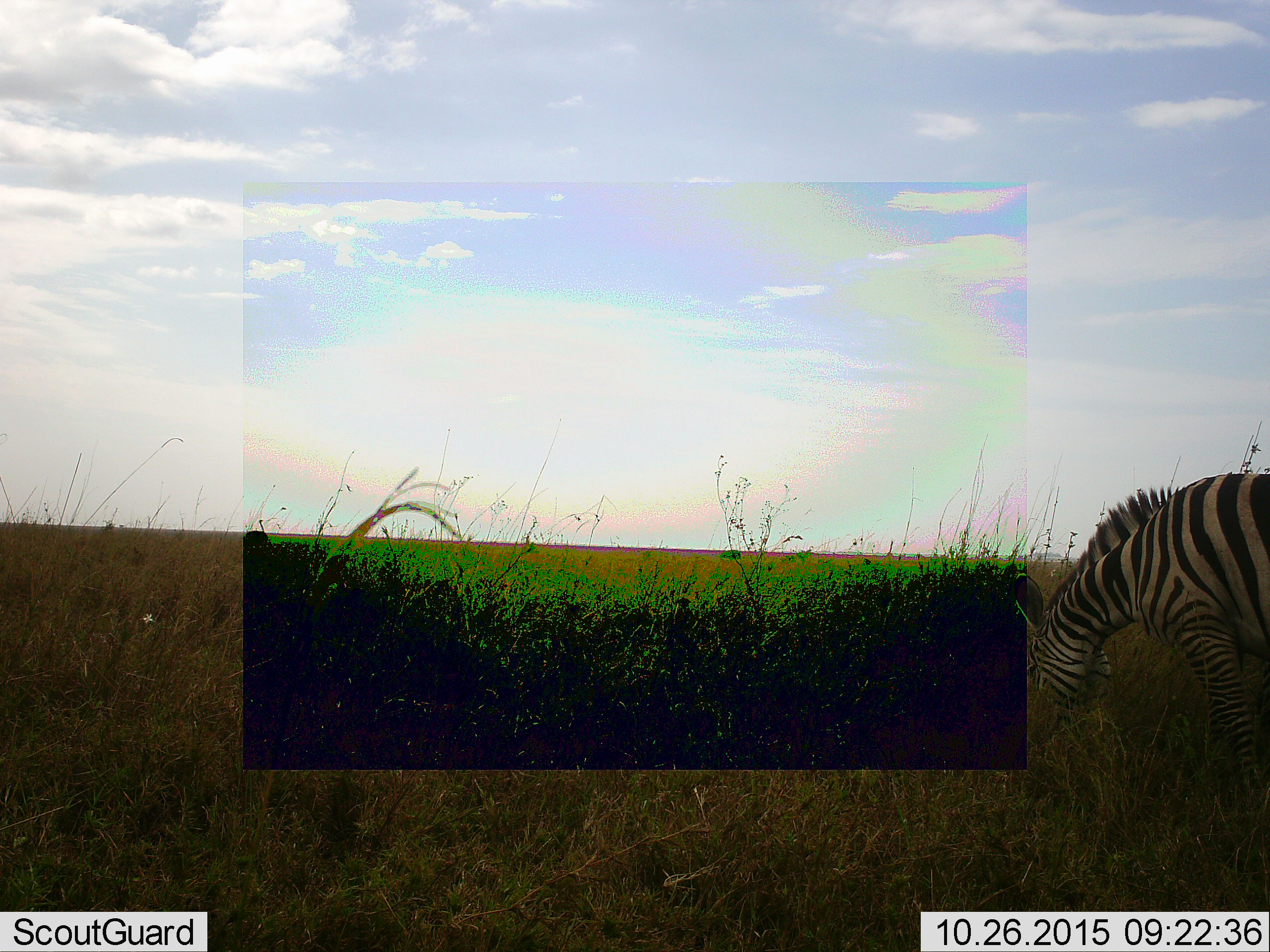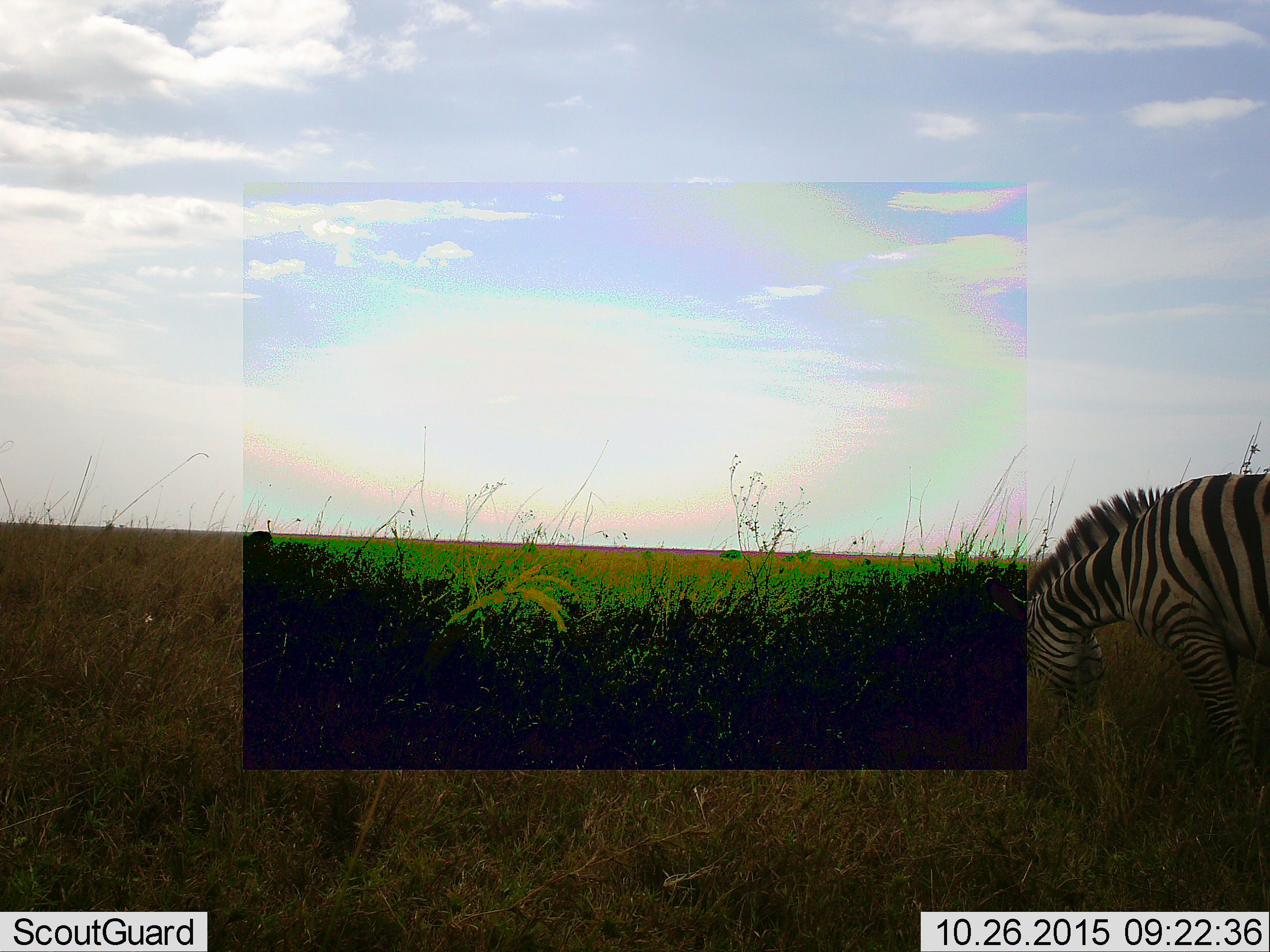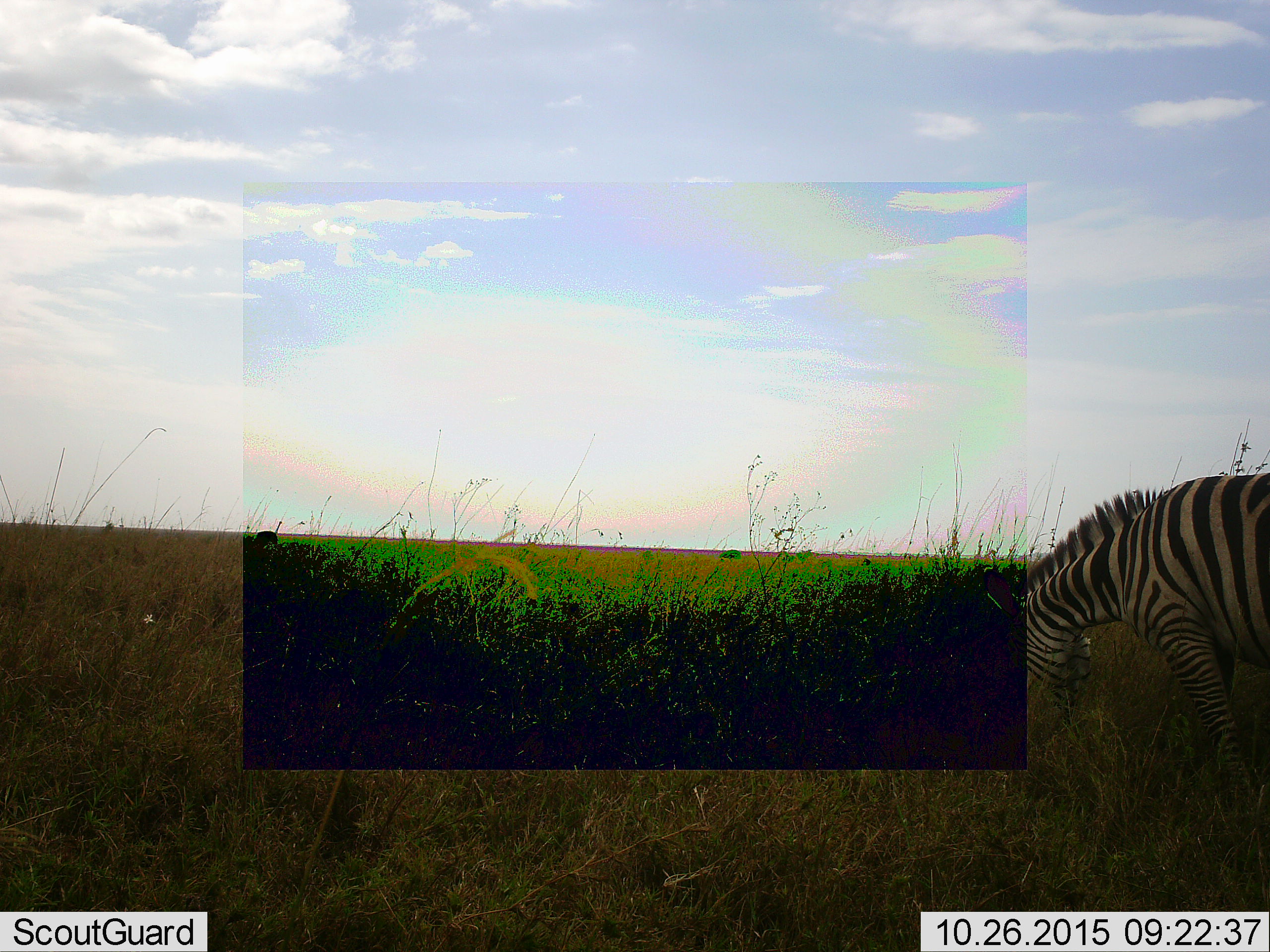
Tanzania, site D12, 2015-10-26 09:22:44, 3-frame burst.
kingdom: Animalia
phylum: Chordata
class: Mammalia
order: Perissodactyla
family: Equidae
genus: Equus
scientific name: Equus quagga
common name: plains zebra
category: zebra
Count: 1.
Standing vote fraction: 28%.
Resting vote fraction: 0%.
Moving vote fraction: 6%.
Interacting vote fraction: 0%.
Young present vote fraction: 0%.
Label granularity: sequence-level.